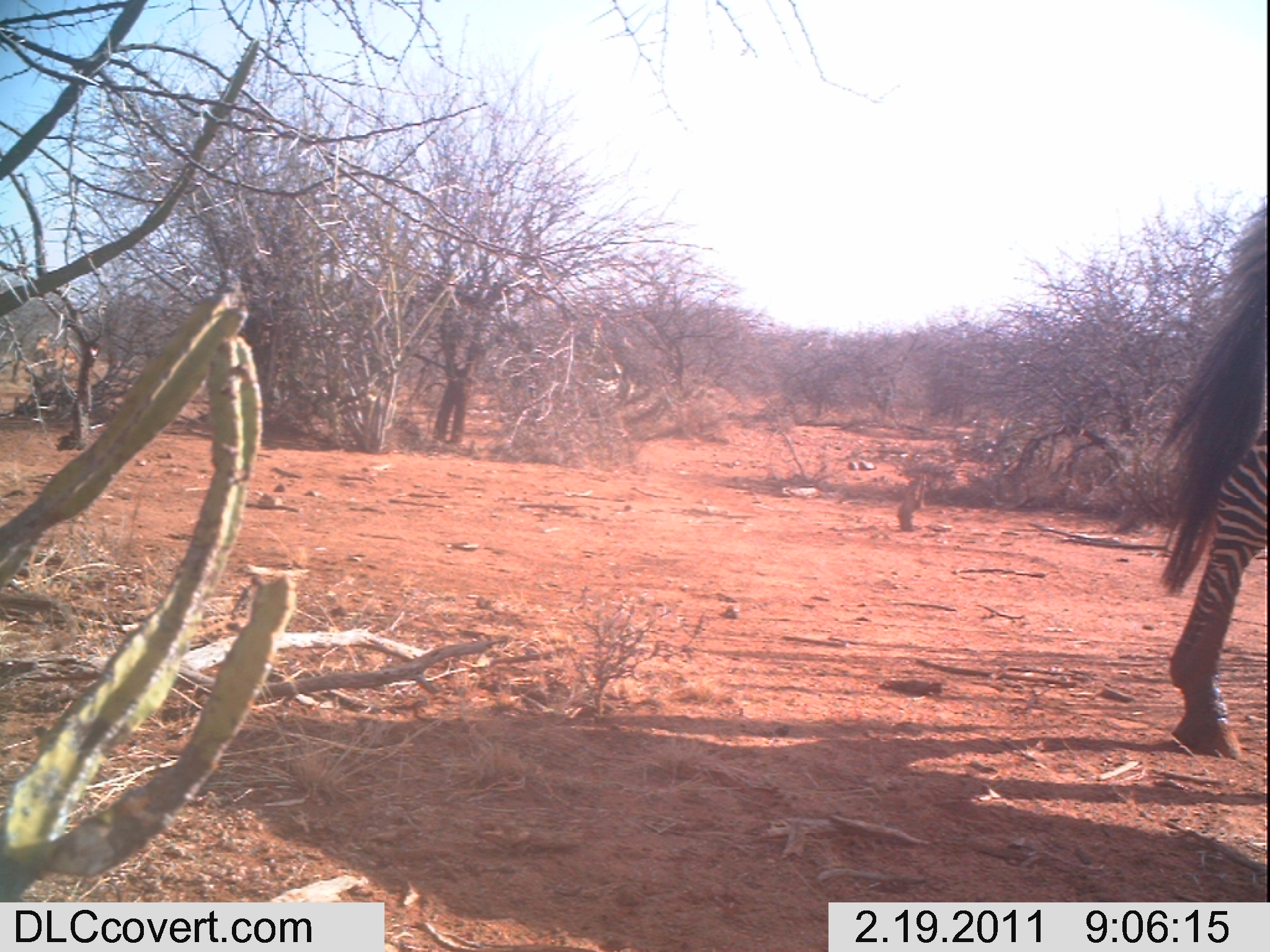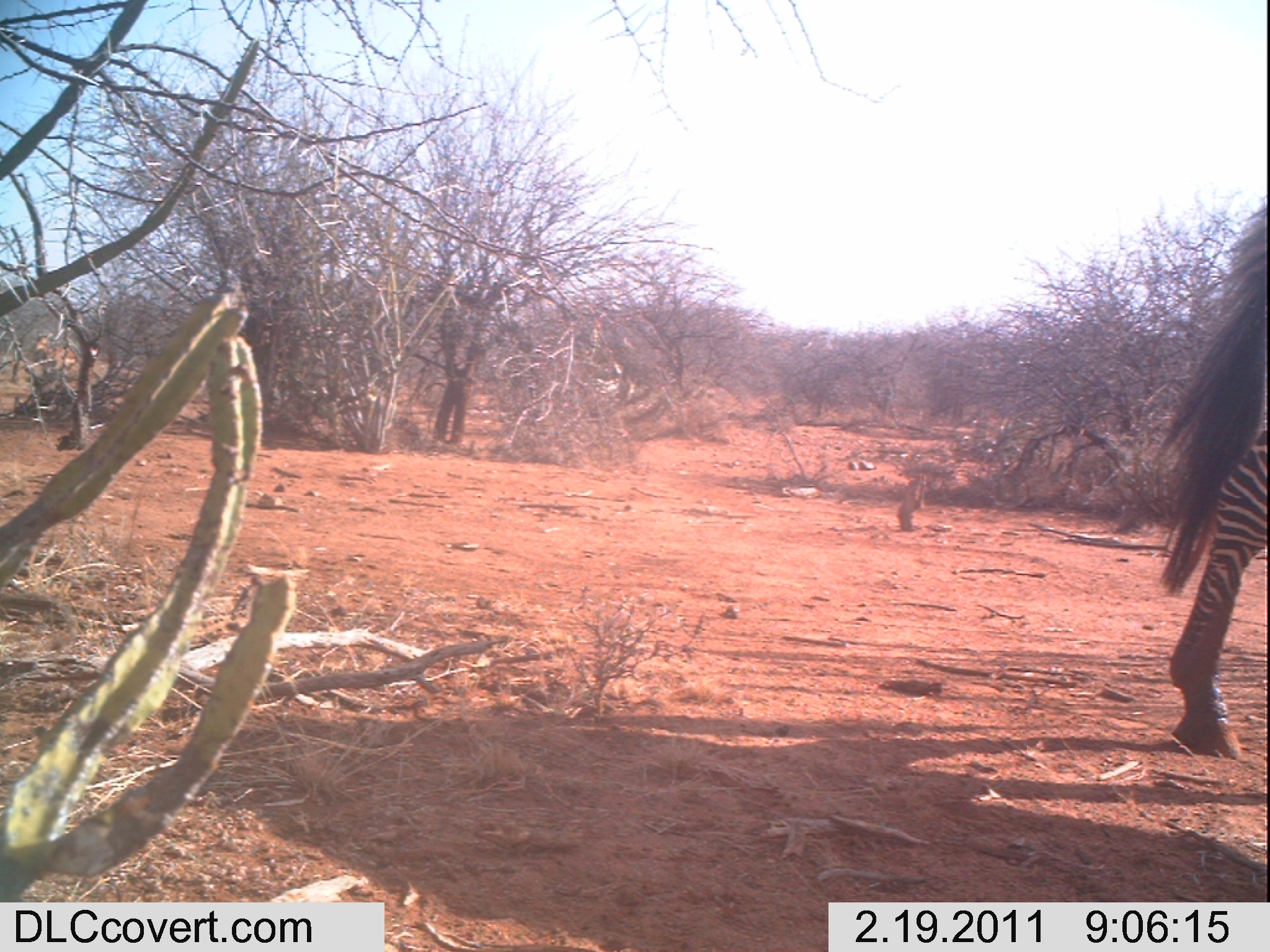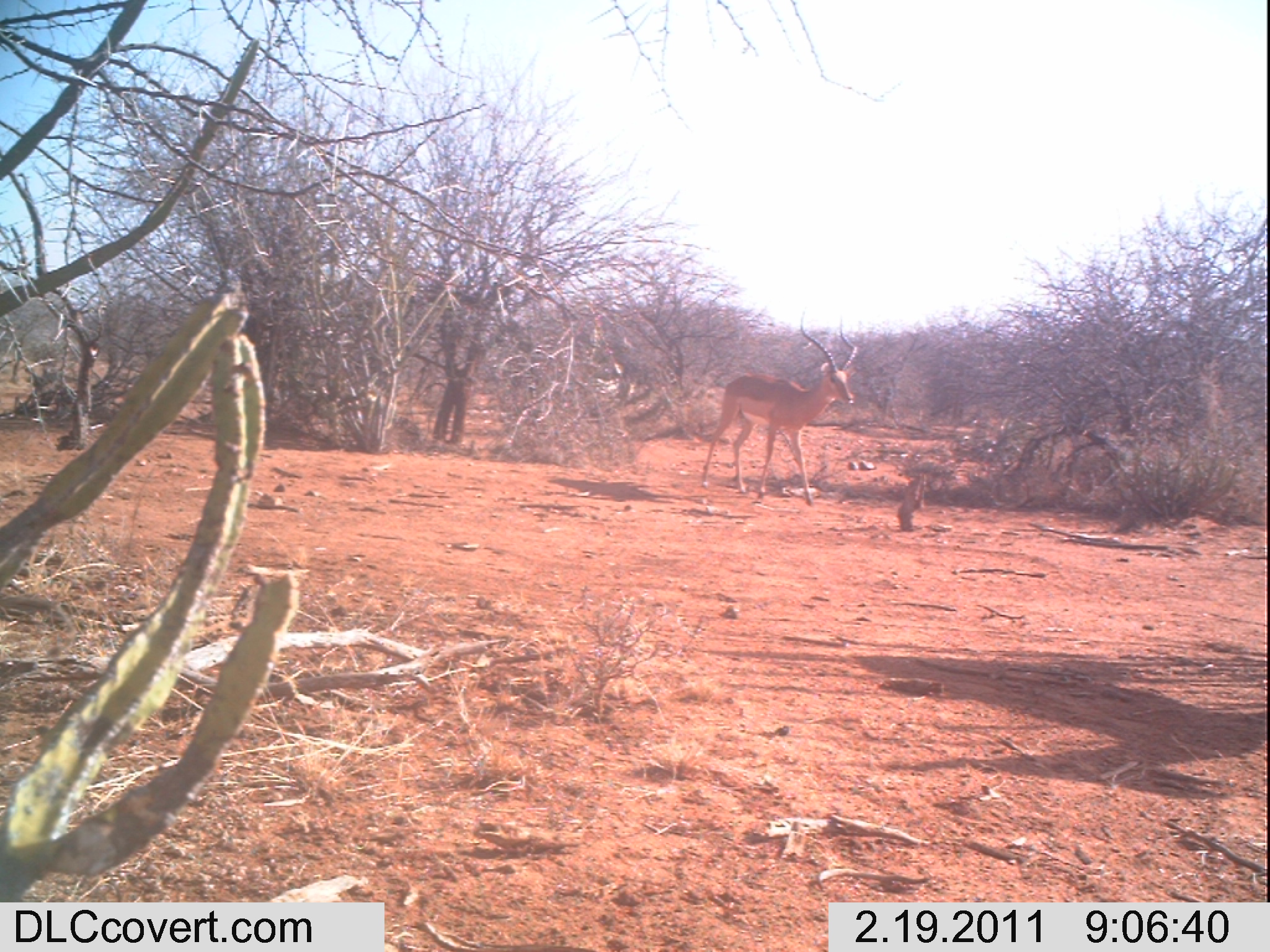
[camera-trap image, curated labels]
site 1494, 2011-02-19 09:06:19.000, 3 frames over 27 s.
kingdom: Animalia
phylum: Chordata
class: Mammalia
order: Perissodactyla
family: Equidae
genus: Equus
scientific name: Equus quagga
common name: plains zebra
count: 1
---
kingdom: Animalia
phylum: Chordata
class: Mammalia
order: Artiodactyla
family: Bovidae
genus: Aepyceros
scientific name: Aepyceros melampus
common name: impala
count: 1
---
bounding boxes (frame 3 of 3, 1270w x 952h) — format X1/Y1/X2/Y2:
aepyceros melampus: 701/307/858/507